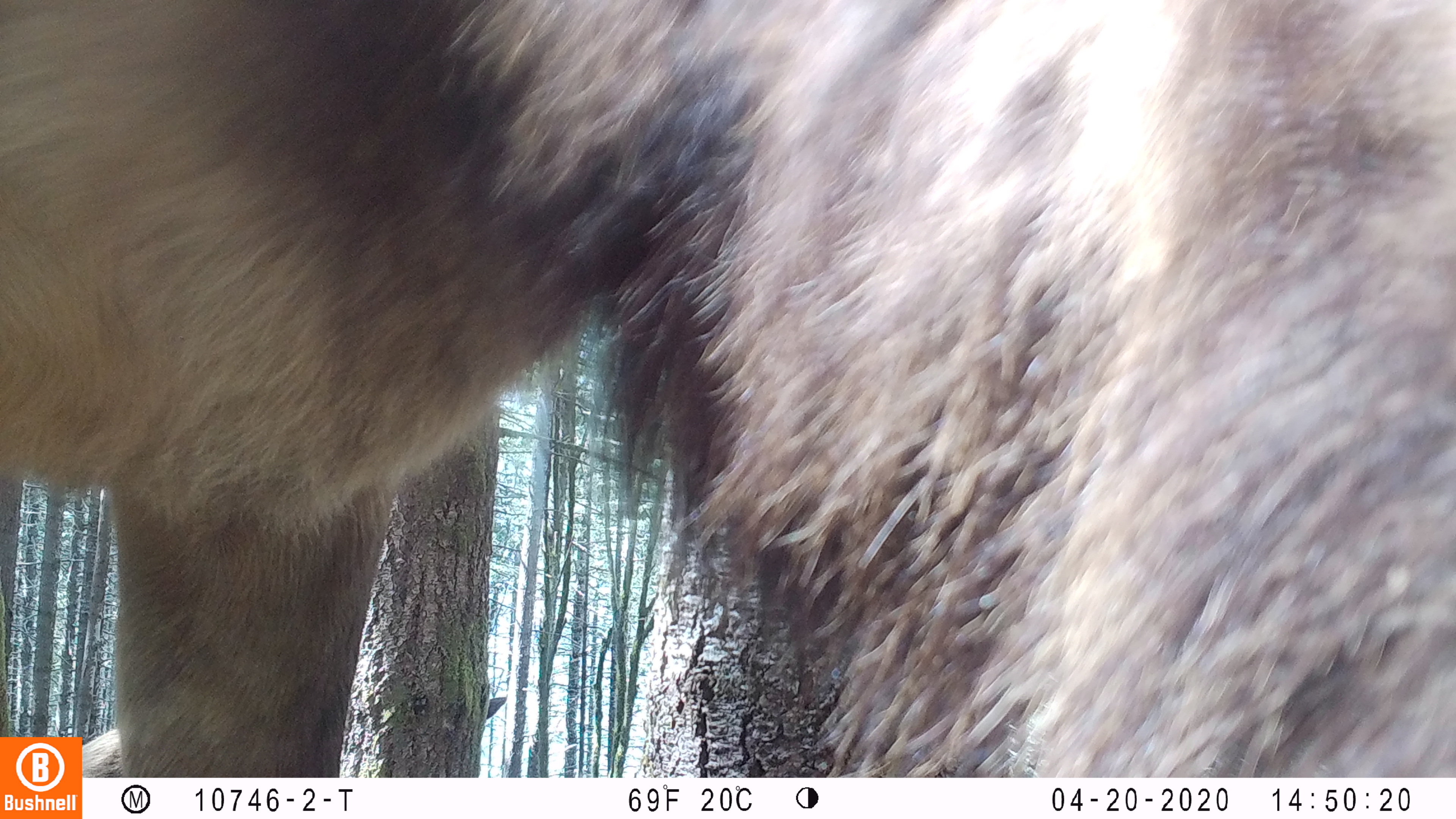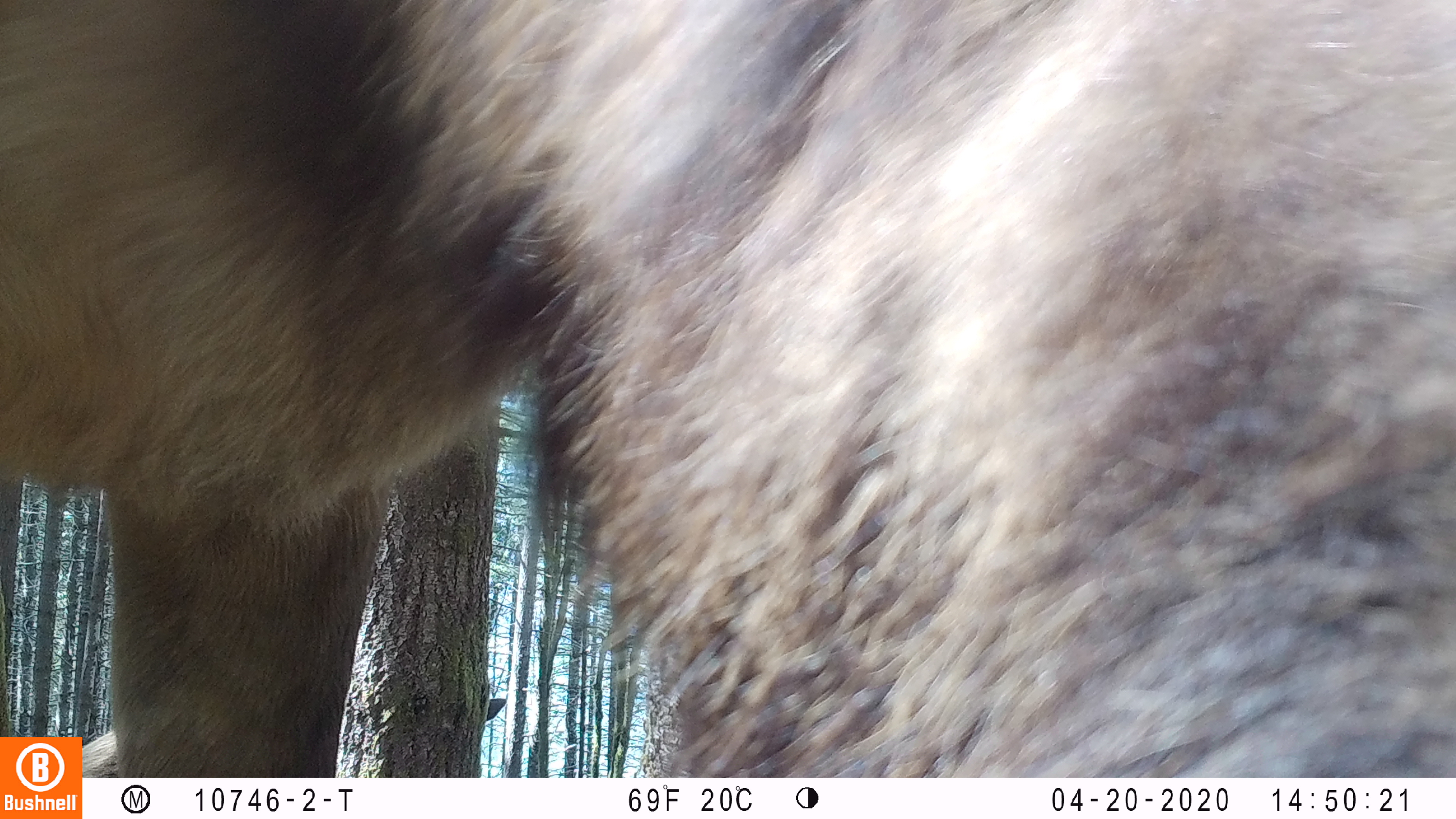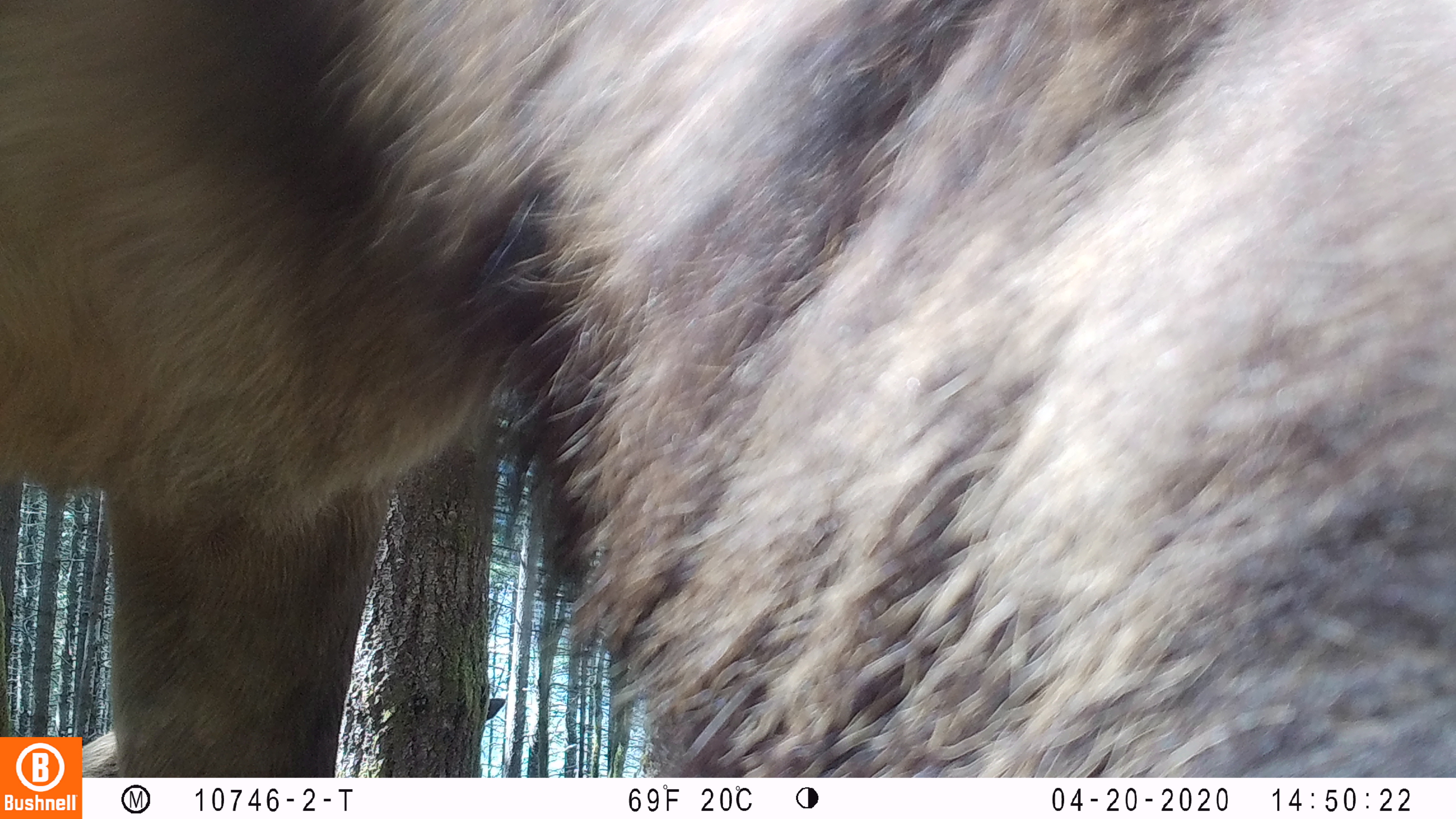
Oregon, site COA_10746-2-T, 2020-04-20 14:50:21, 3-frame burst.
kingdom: Animalia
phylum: Chordata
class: Mammalia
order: Artiodactyla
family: Cervidae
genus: Cervus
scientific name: Cervus canadensis roosevelti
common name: roosevelt elk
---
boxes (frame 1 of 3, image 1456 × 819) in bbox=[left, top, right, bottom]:
roosevelt elk: bbox=[2, 2, 1447, 730]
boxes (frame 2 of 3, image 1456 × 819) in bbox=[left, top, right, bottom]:
roosevelt elk: bbox=[0, 0, 1447, 730]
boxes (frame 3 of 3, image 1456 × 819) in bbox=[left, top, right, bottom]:
roosevelt elk: bbox=[2, 0, 1447, 730]